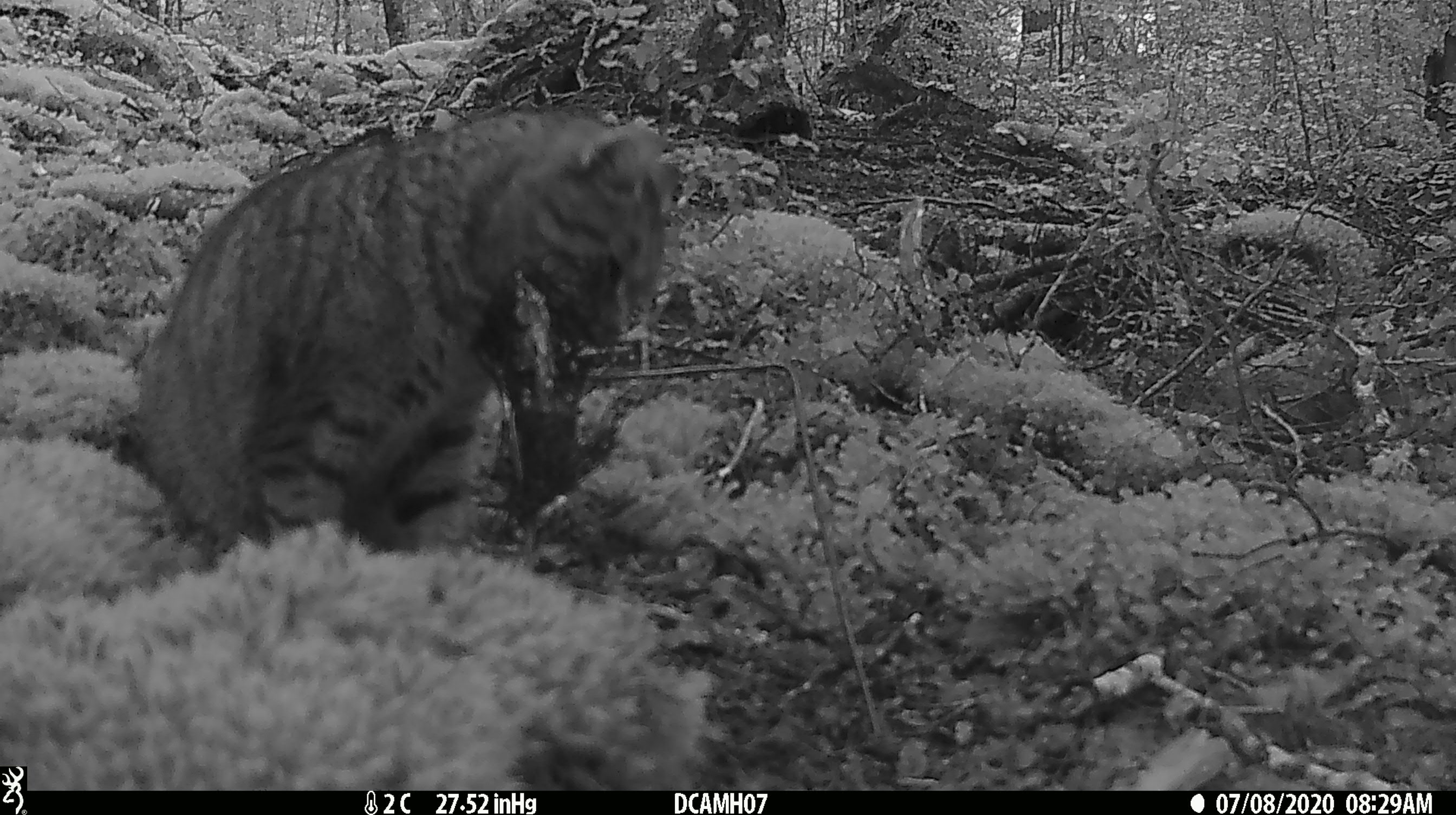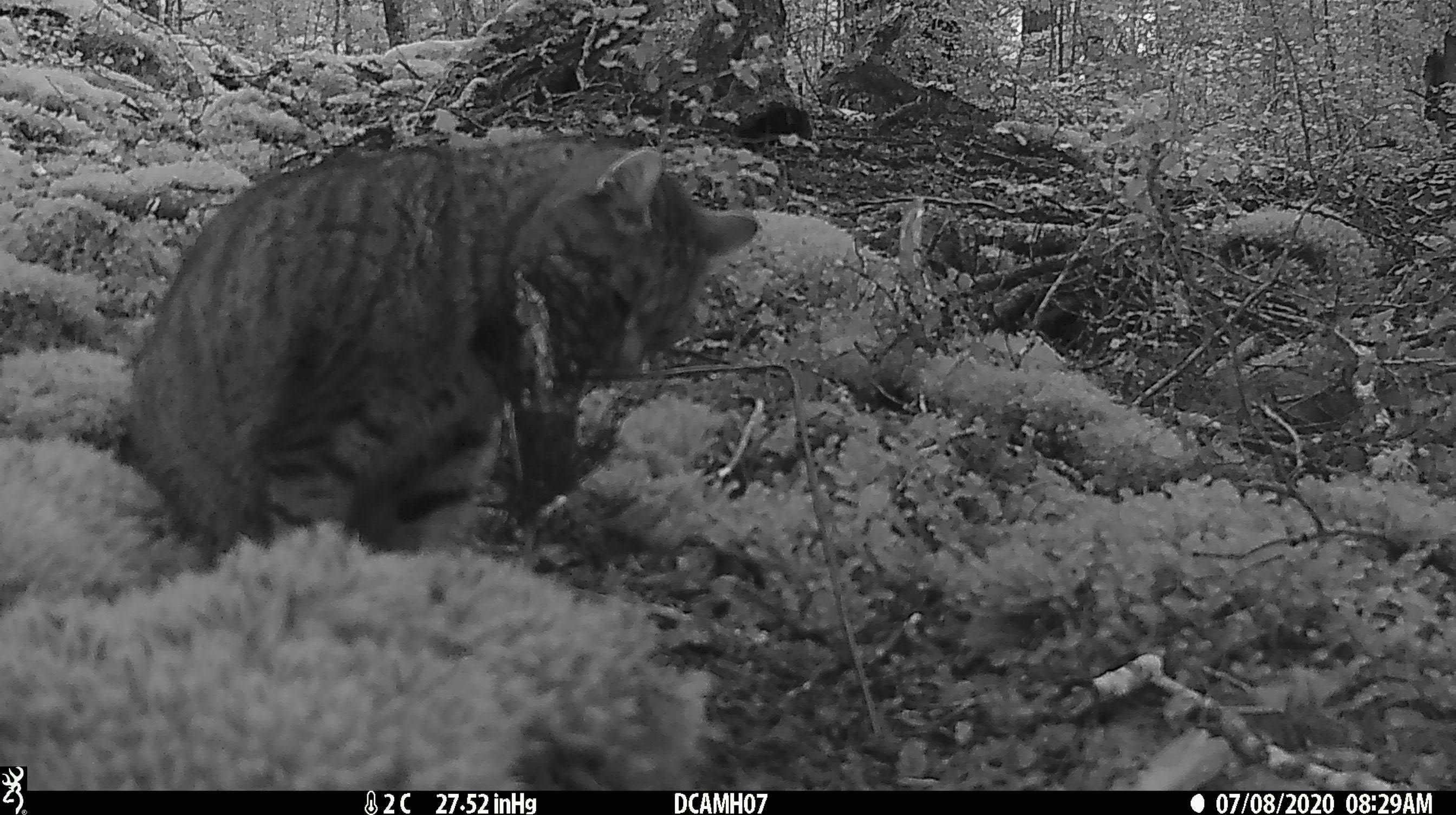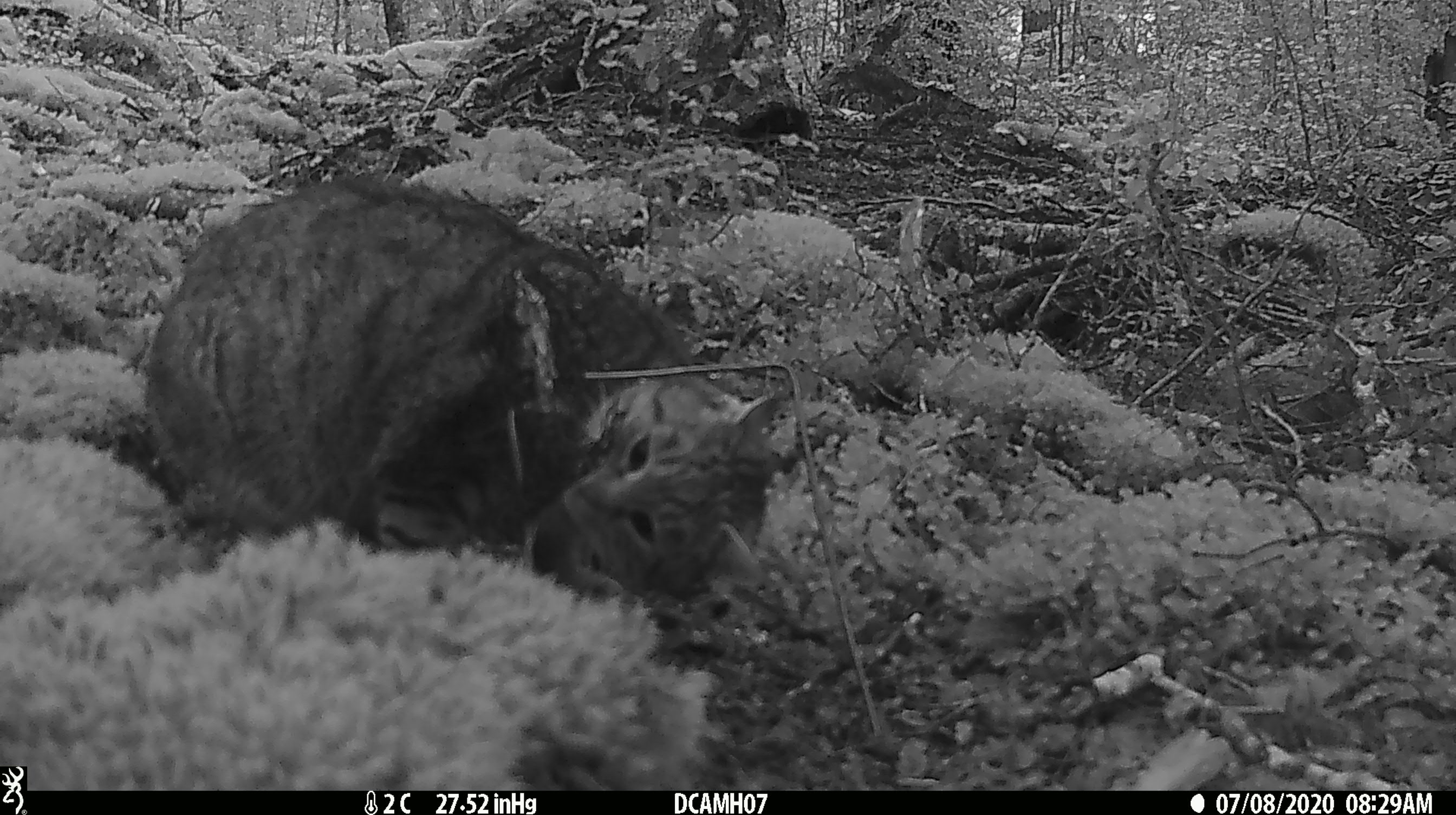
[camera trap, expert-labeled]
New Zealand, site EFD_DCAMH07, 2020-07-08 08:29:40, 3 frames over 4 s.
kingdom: Animalia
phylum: Chordata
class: Mammalia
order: Carnivora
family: Felidae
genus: Felis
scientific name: Felis catus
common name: domestic cat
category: cat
Cat (domestic cat) (Felis catus).